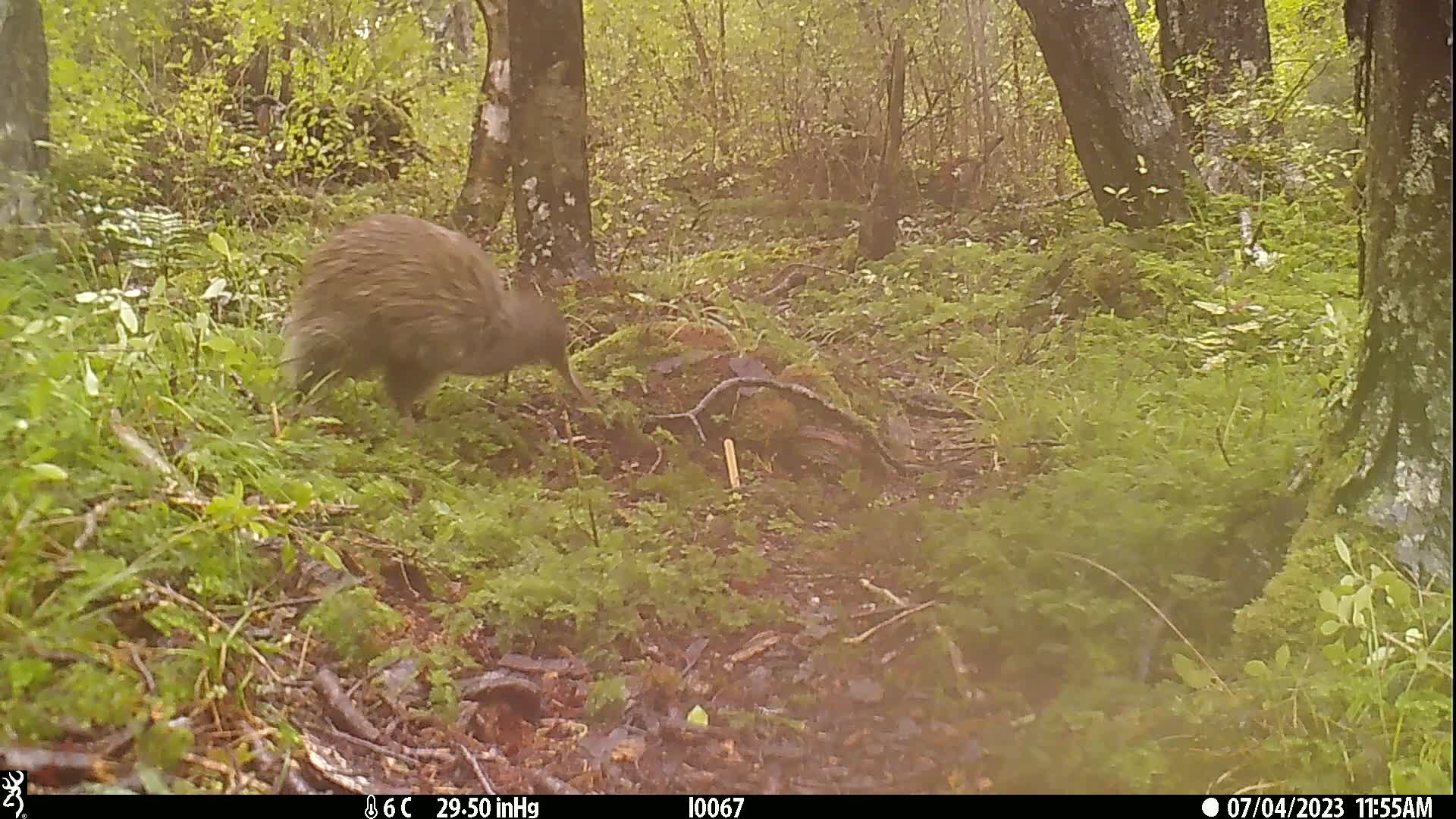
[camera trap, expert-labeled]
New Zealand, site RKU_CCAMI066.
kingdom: Animalia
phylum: Chordata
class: Aves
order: Apterygiformes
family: Apterygidae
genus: Apteryx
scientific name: Apteryx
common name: kiwi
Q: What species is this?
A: Kiwi (Apteryx).